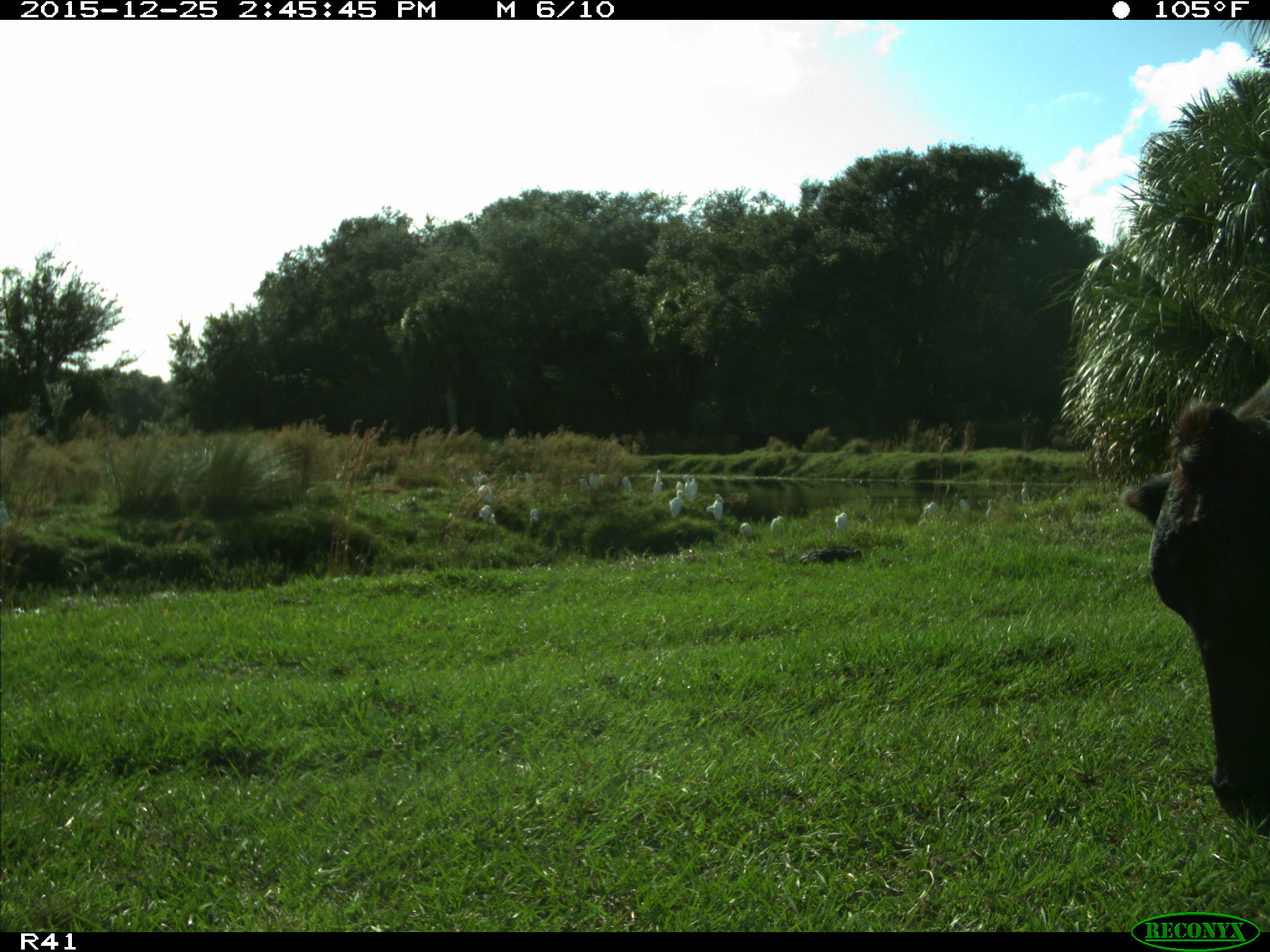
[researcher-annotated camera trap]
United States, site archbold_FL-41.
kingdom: Animalia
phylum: Chordata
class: Mammalia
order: Artiodactyla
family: Bovidae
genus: Bos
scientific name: Bos taurus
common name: domestic cow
Bos taurus (domestic cow).